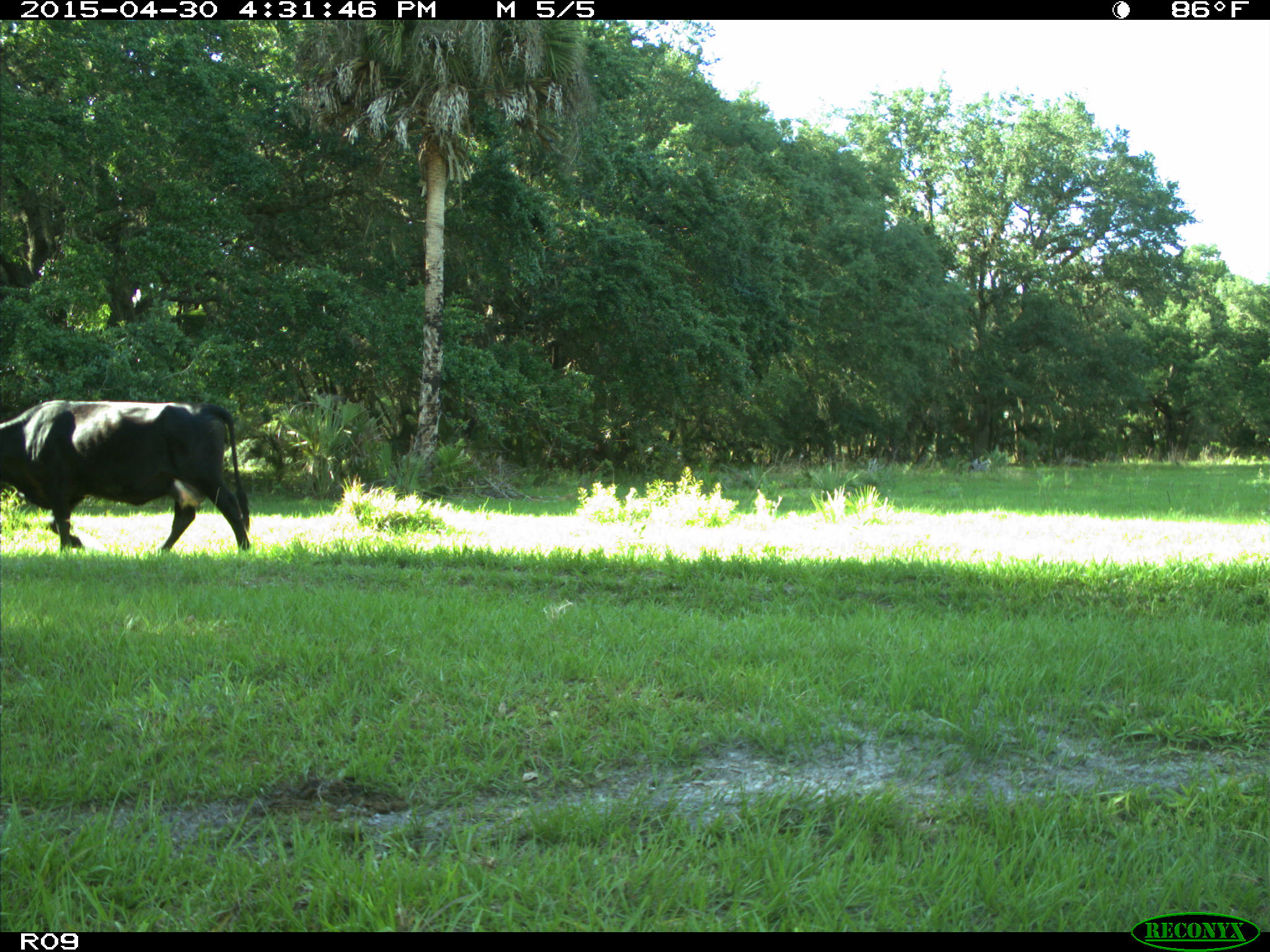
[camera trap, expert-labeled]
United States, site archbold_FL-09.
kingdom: Animalia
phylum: Chordata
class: Mammalia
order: Artiodactyla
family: Bovidae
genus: Bos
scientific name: Bos taurus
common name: domestic cow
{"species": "Bos taurus (domestic cow)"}